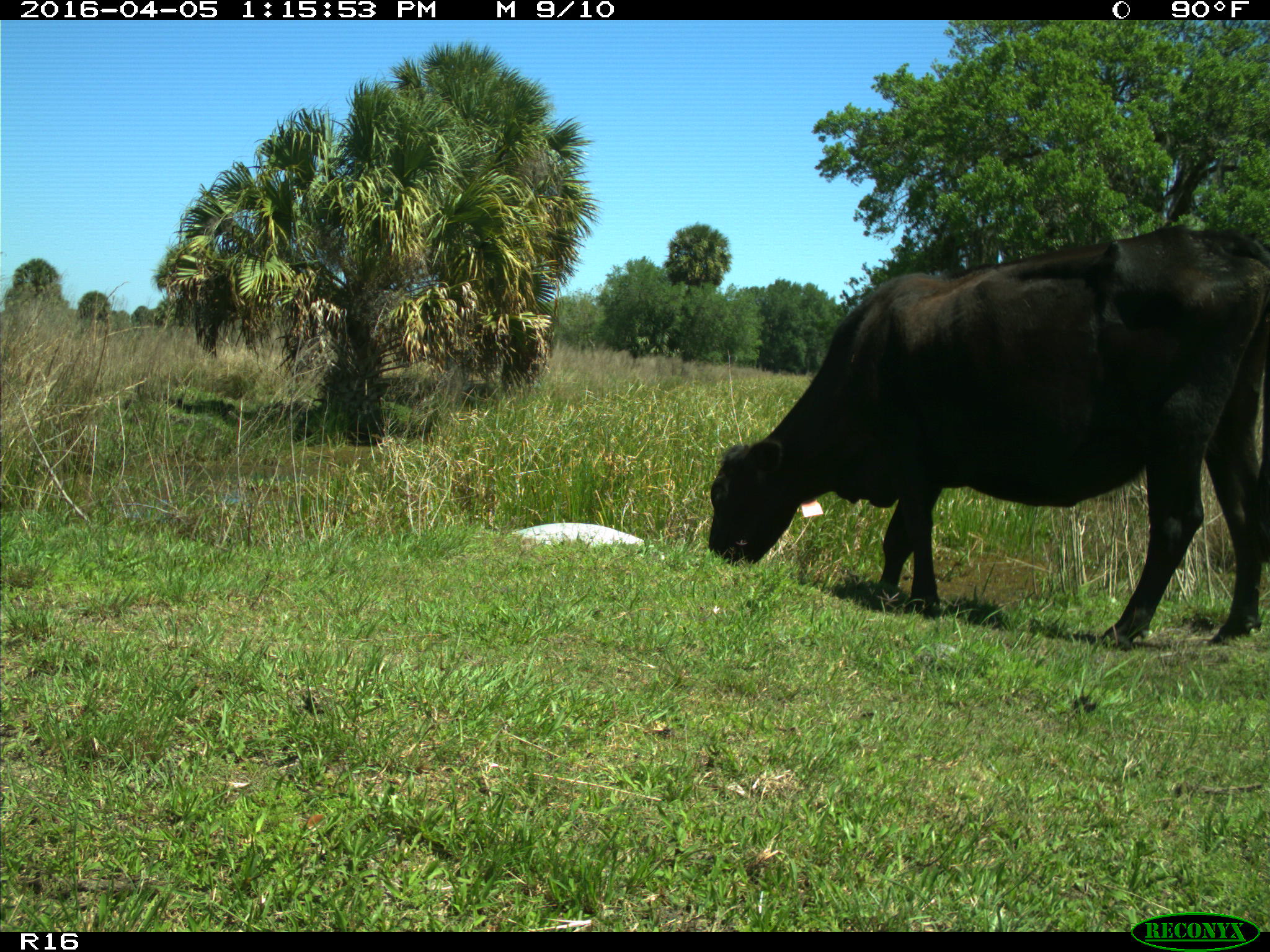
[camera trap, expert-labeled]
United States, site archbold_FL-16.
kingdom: Animalia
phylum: Chordata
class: Mammalia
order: Artiodactyla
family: Bovidae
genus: Bos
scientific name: Bos taurus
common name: domestic cow